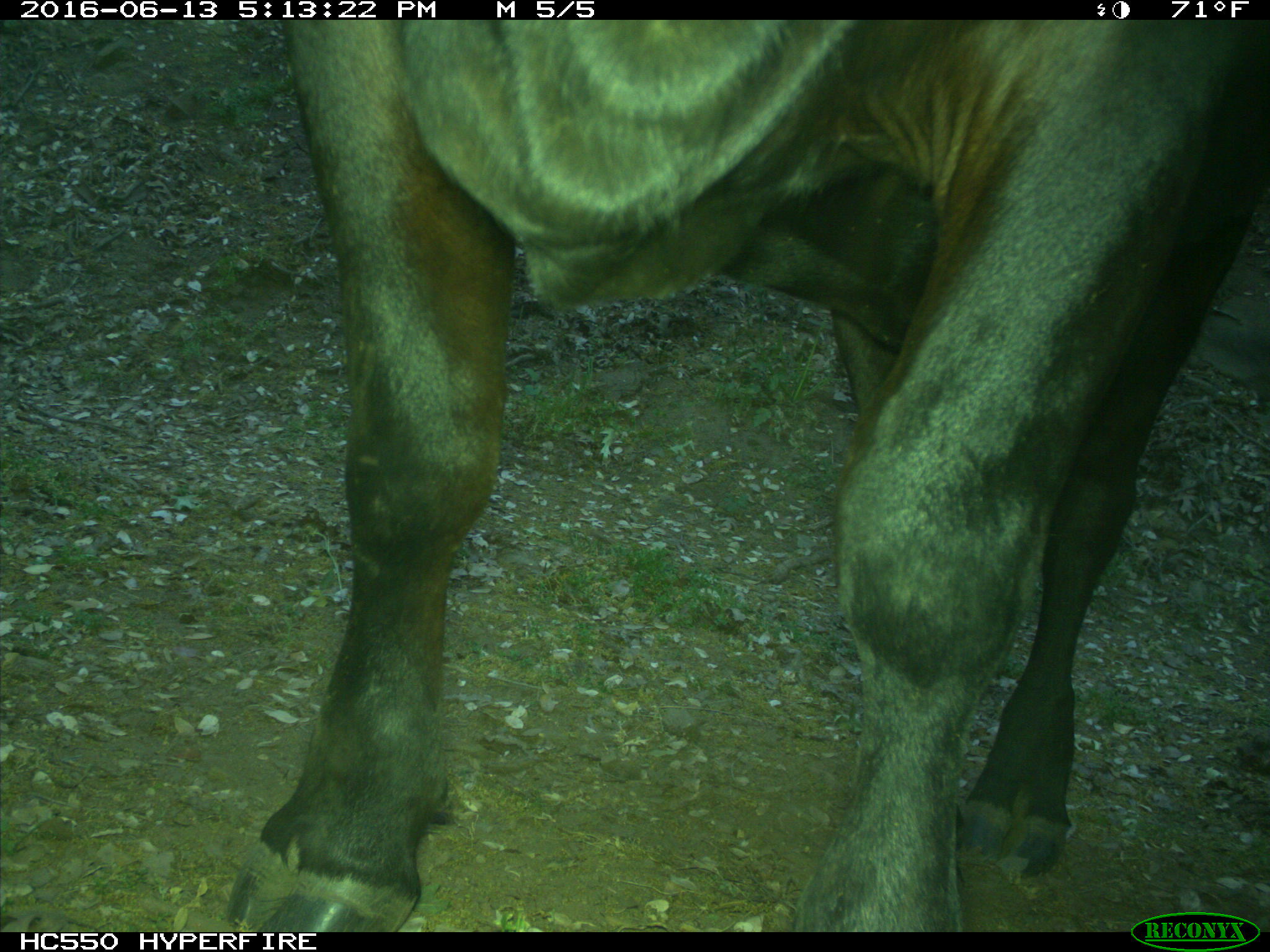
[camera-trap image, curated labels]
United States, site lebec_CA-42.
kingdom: Animalia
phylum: Chordata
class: Mammalia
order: Artiodactyla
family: Bovidae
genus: Bos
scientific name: Bos taurus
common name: domestic cow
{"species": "Bos taurus (domestic cow)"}